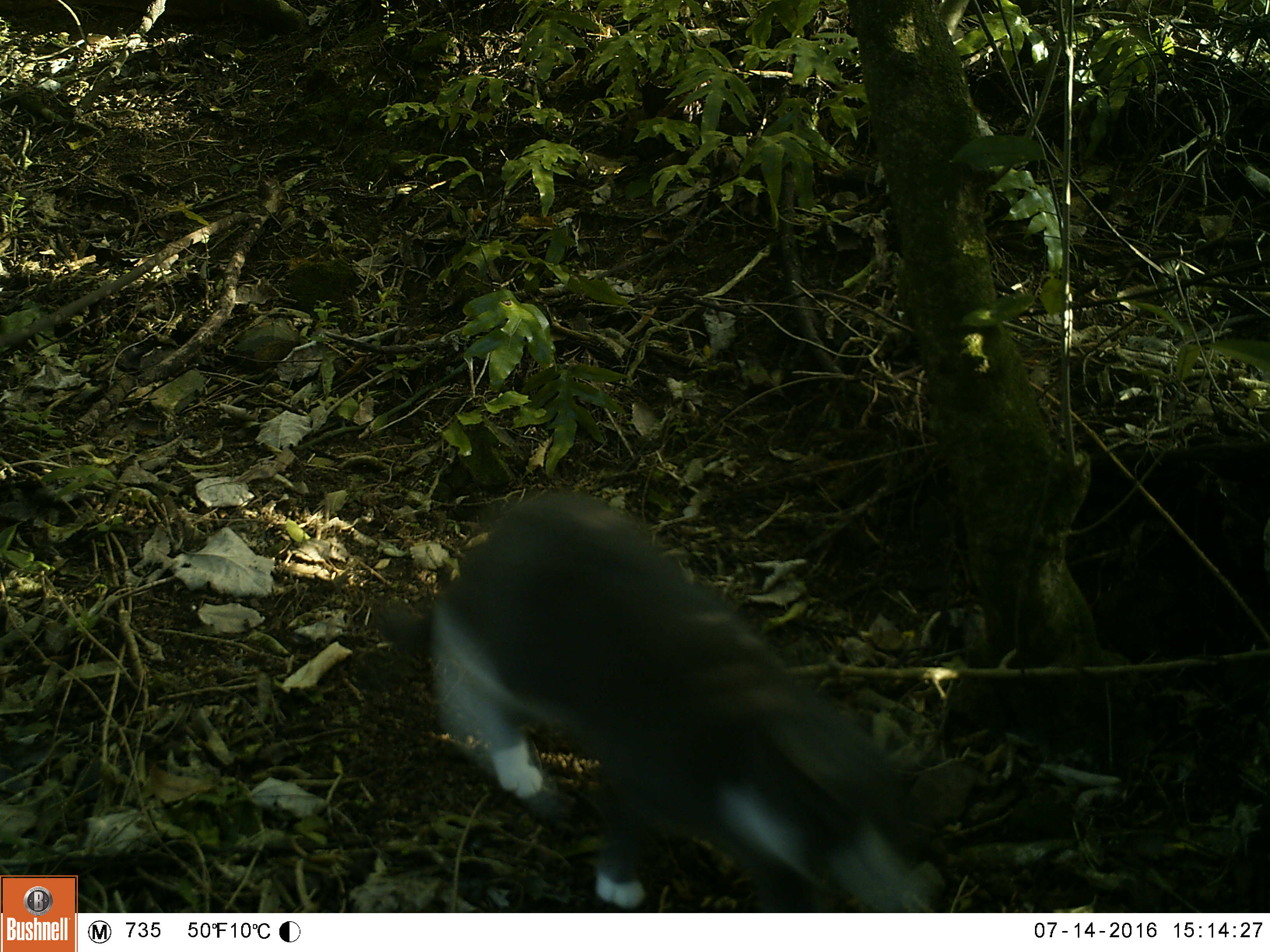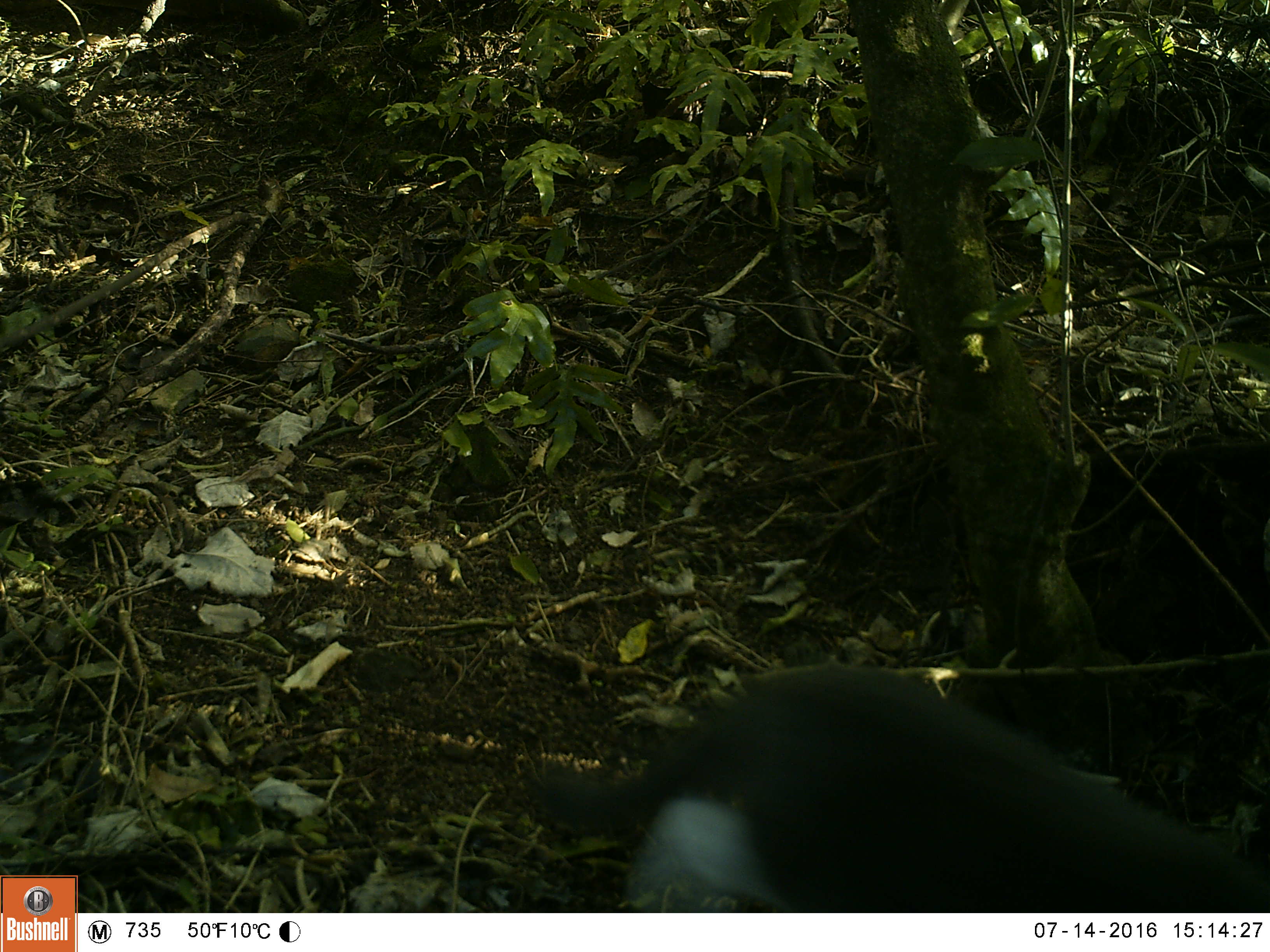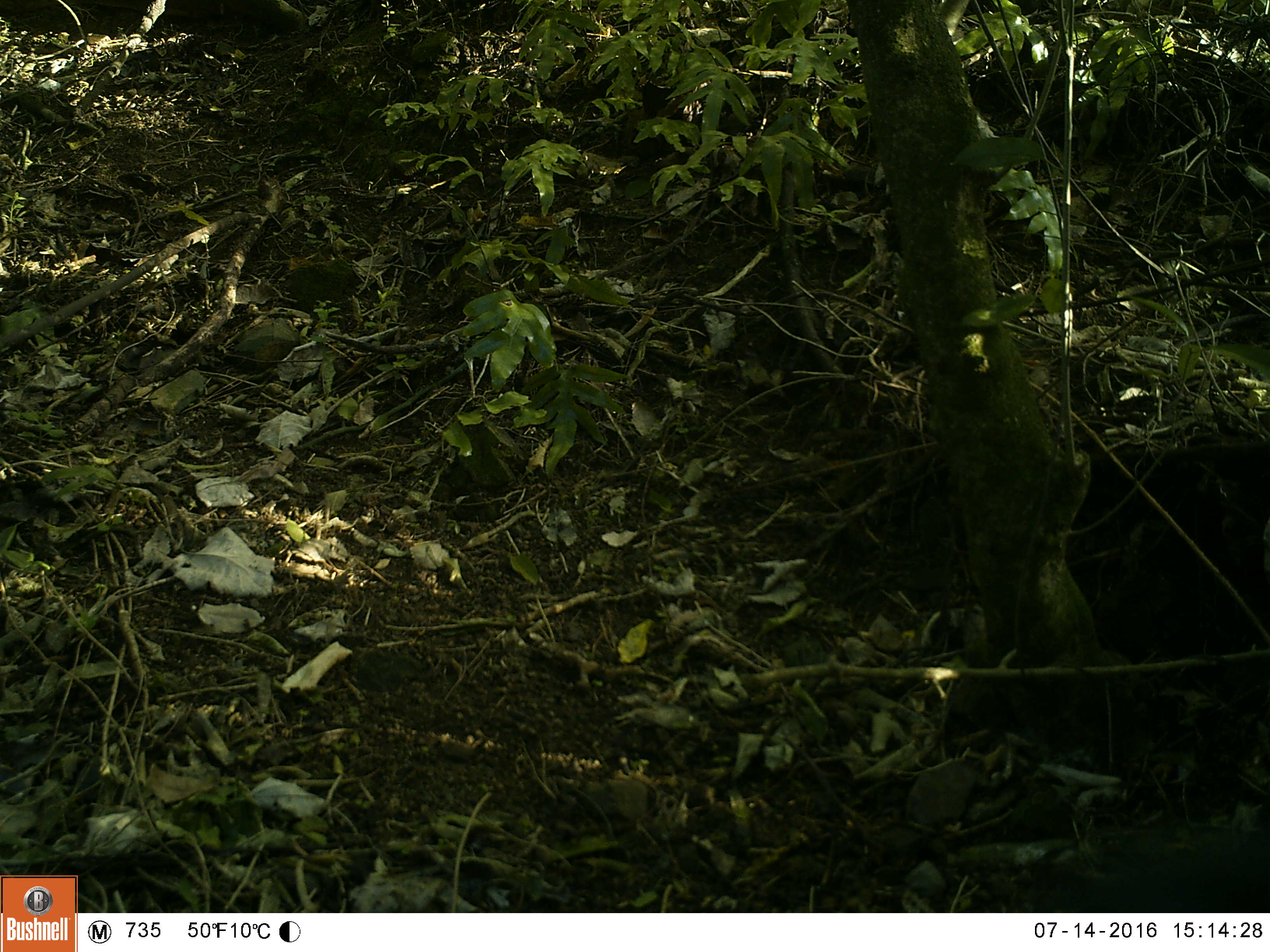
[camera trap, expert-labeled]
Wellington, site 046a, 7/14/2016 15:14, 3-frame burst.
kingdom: Animalia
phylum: Chordata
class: Mammalia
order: Carnivora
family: Felidae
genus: Felis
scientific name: Felis catus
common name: cat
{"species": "cat (Felis catus)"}